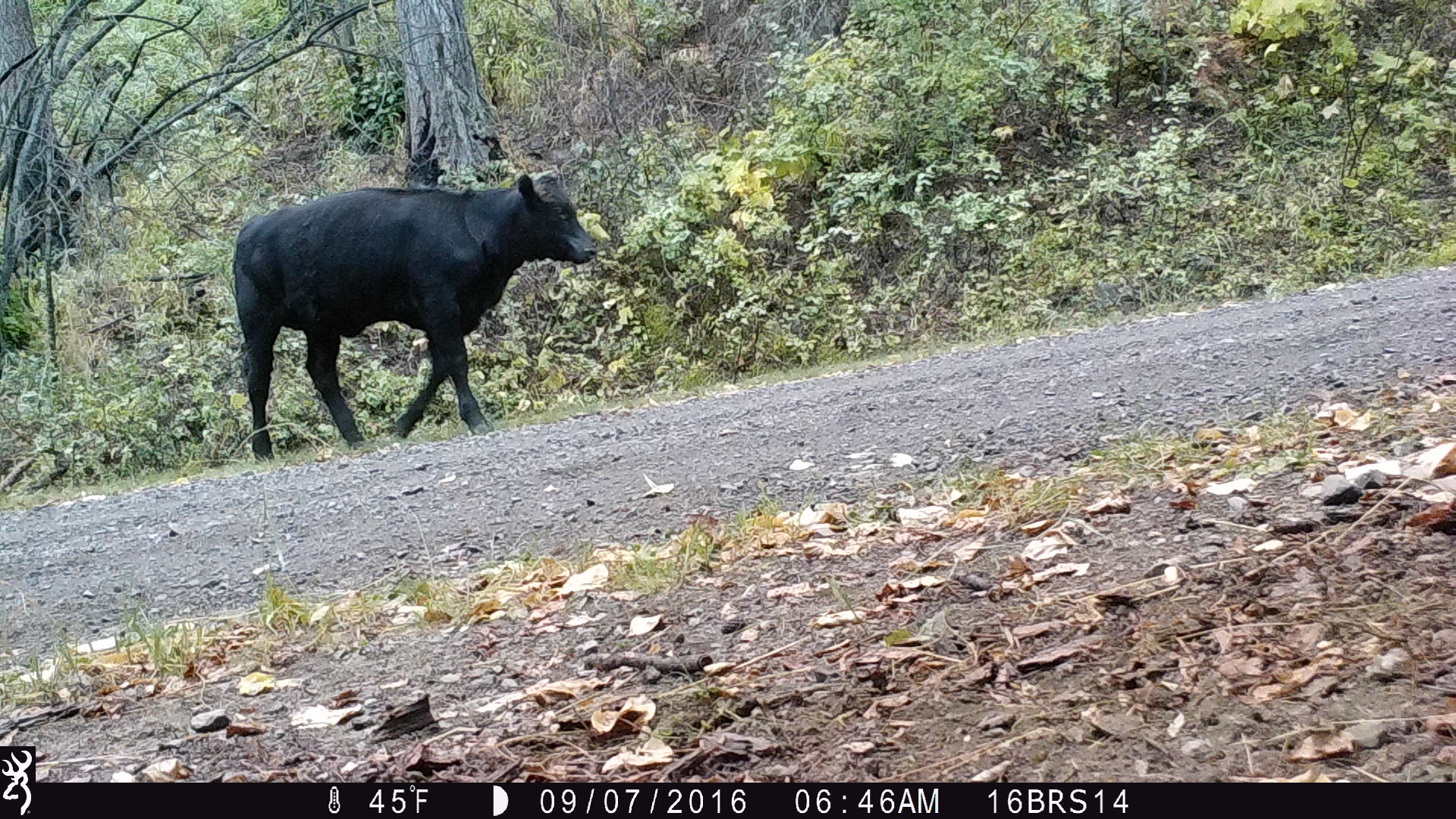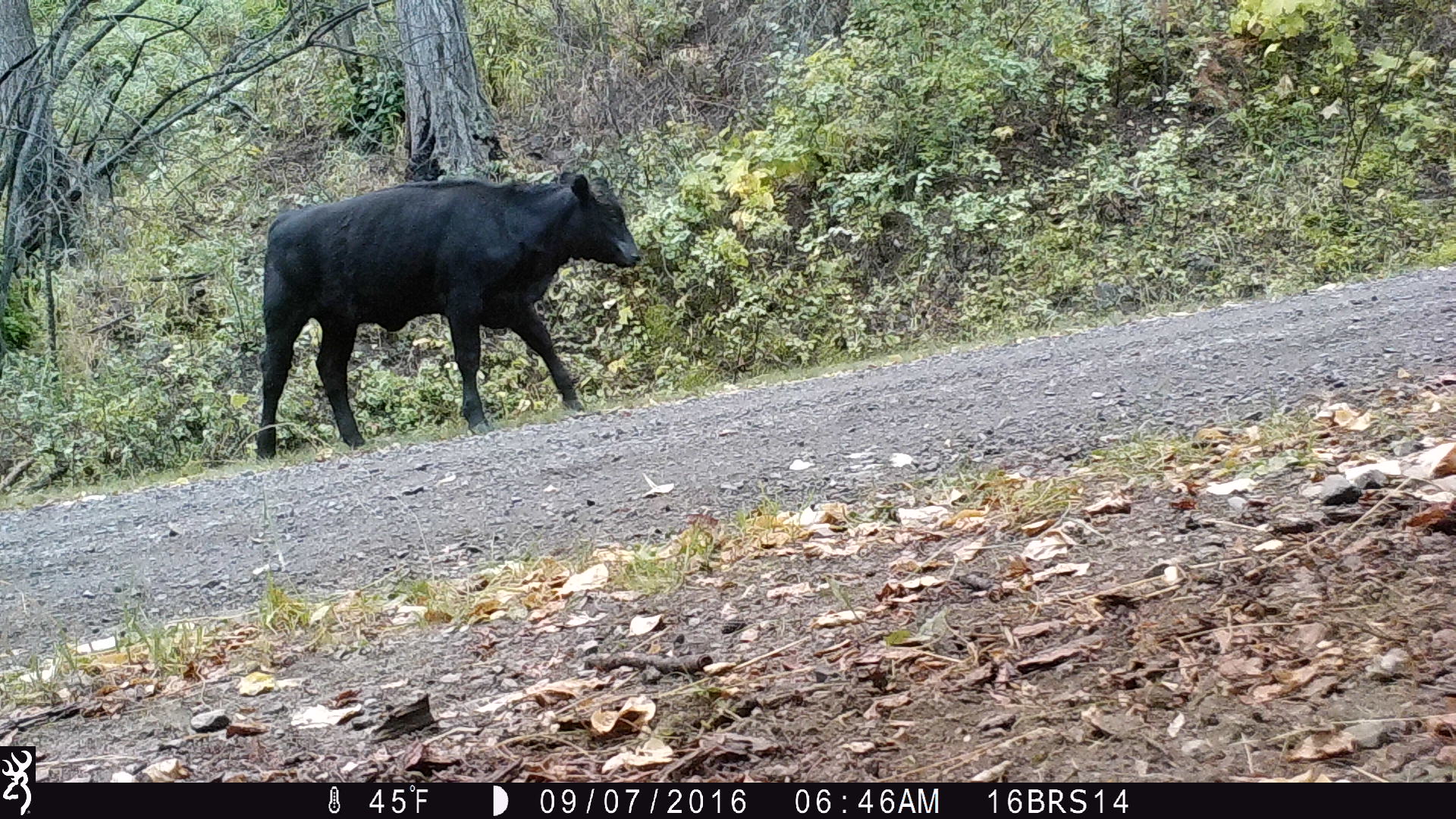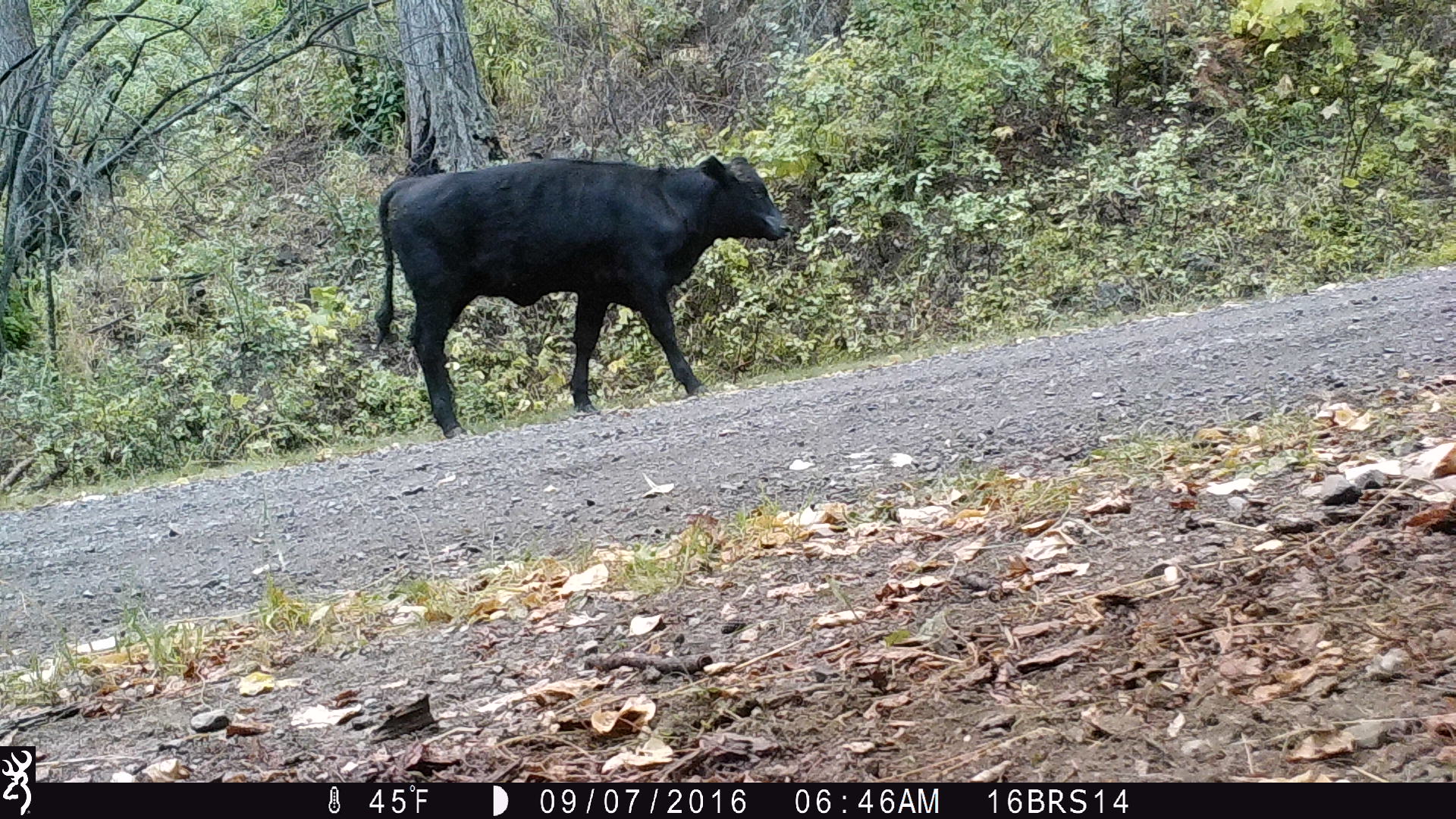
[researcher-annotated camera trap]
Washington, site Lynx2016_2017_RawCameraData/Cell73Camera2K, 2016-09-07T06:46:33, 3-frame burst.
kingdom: Animalia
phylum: Chordata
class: Mammalia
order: Artiodactyla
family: Bovidae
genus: Bos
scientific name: Bos taurus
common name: domestic cattle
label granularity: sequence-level